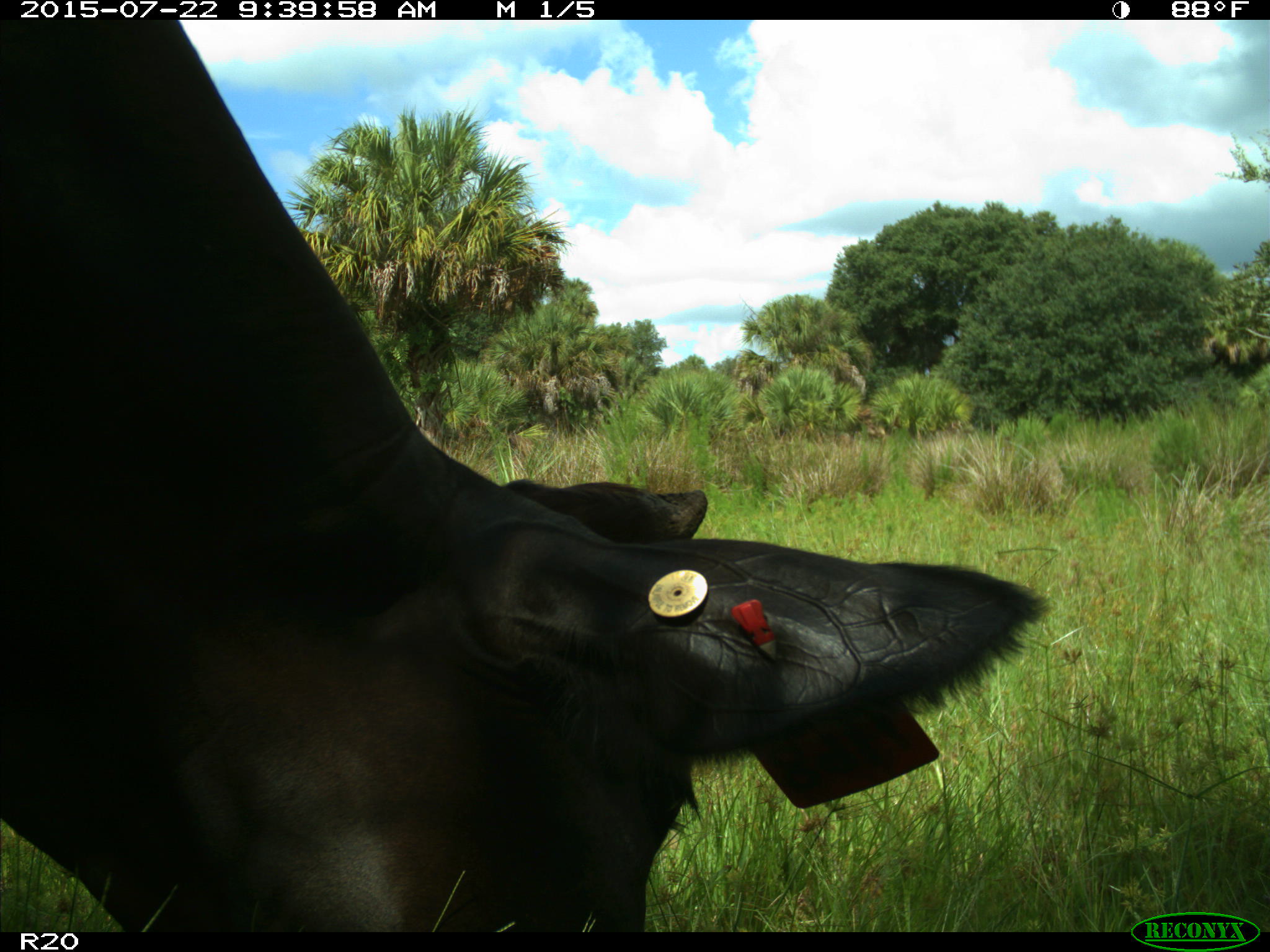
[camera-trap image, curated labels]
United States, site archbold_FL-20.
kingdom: Animalia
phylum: Chordata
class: Mammalia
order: Artiodactyla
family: Bovidae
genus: Bos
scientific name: Bos taurus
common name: domestic cow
Bos taurus (domestic cow).